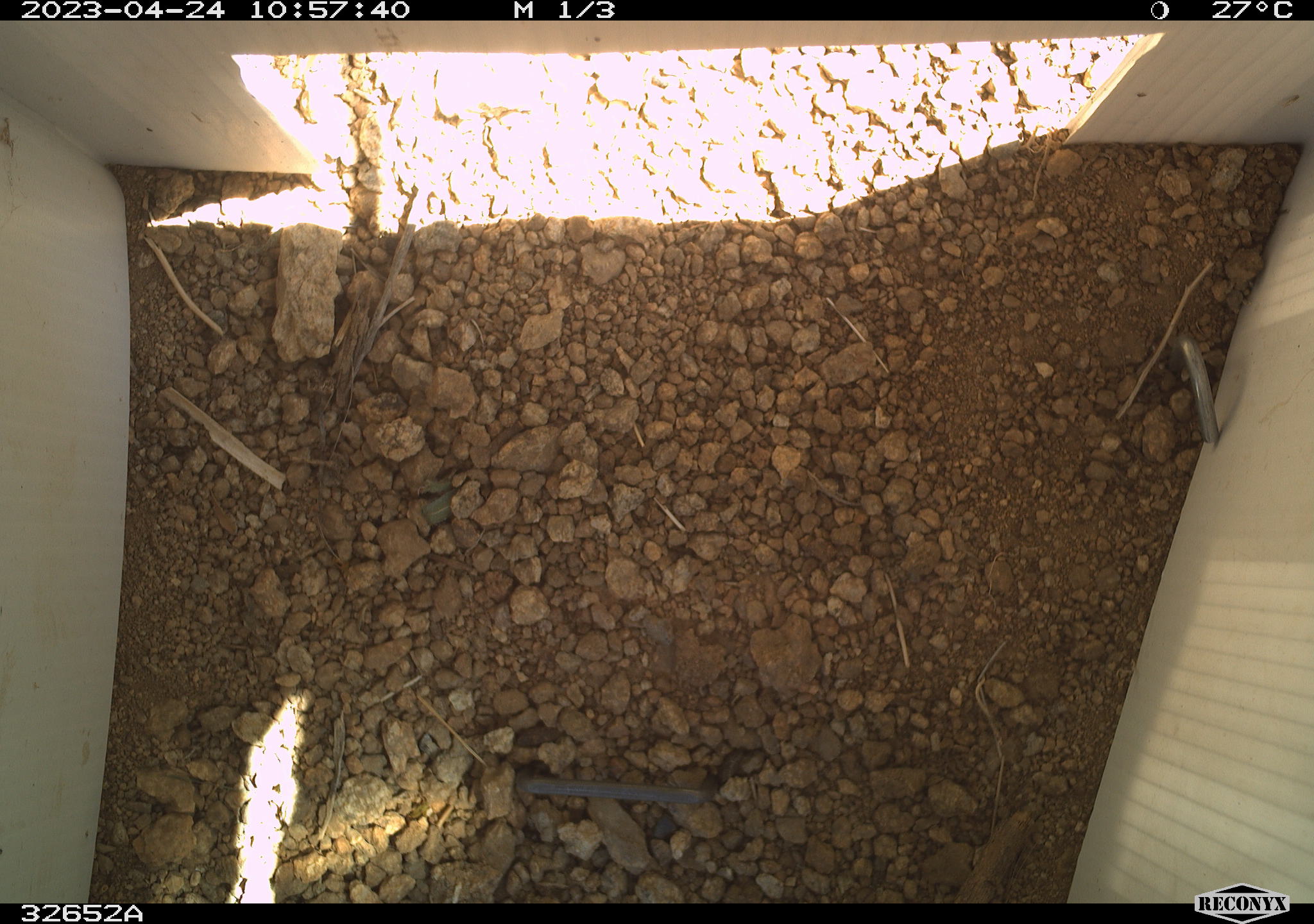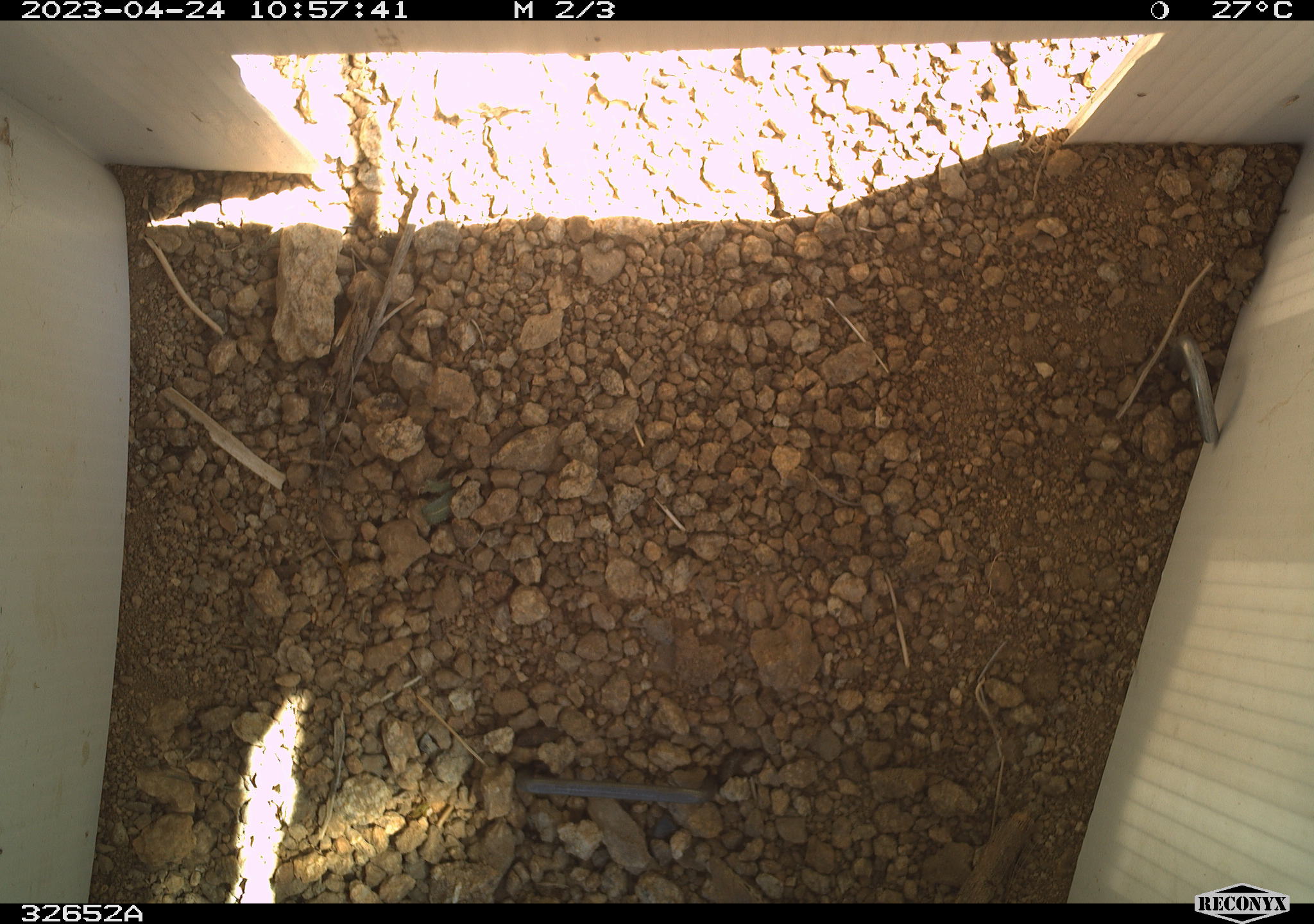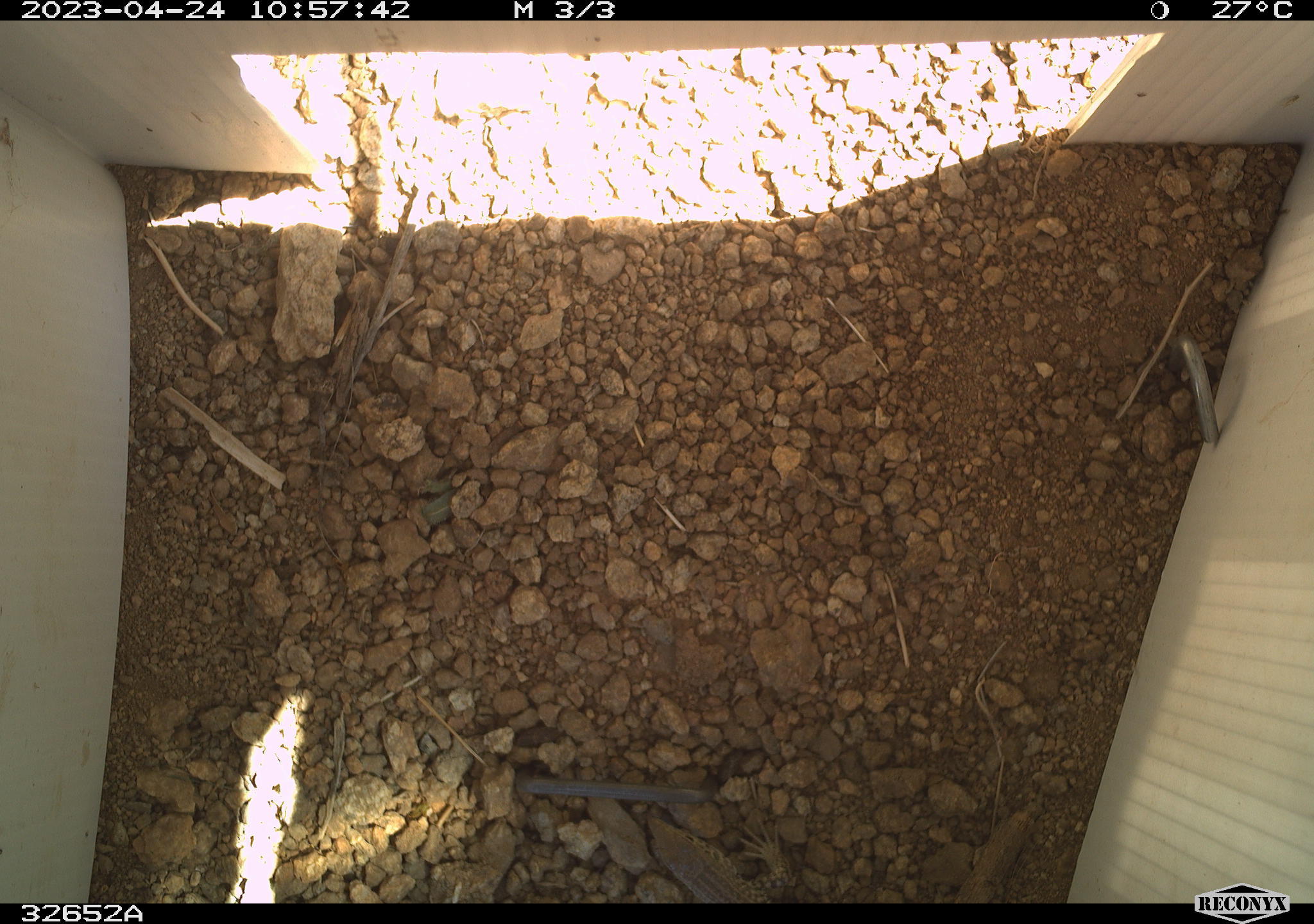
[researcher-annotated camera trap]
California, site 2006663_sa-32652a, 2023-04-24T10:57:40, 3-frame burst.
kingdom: Animalia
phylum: Chordata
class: Reptilia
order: Squamata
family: Teiidae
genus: Aspidoscelis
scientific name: Aspidoscelis tigris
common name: western whiptail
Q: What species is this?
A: Western whiptail (Aspidoscelis tigris).